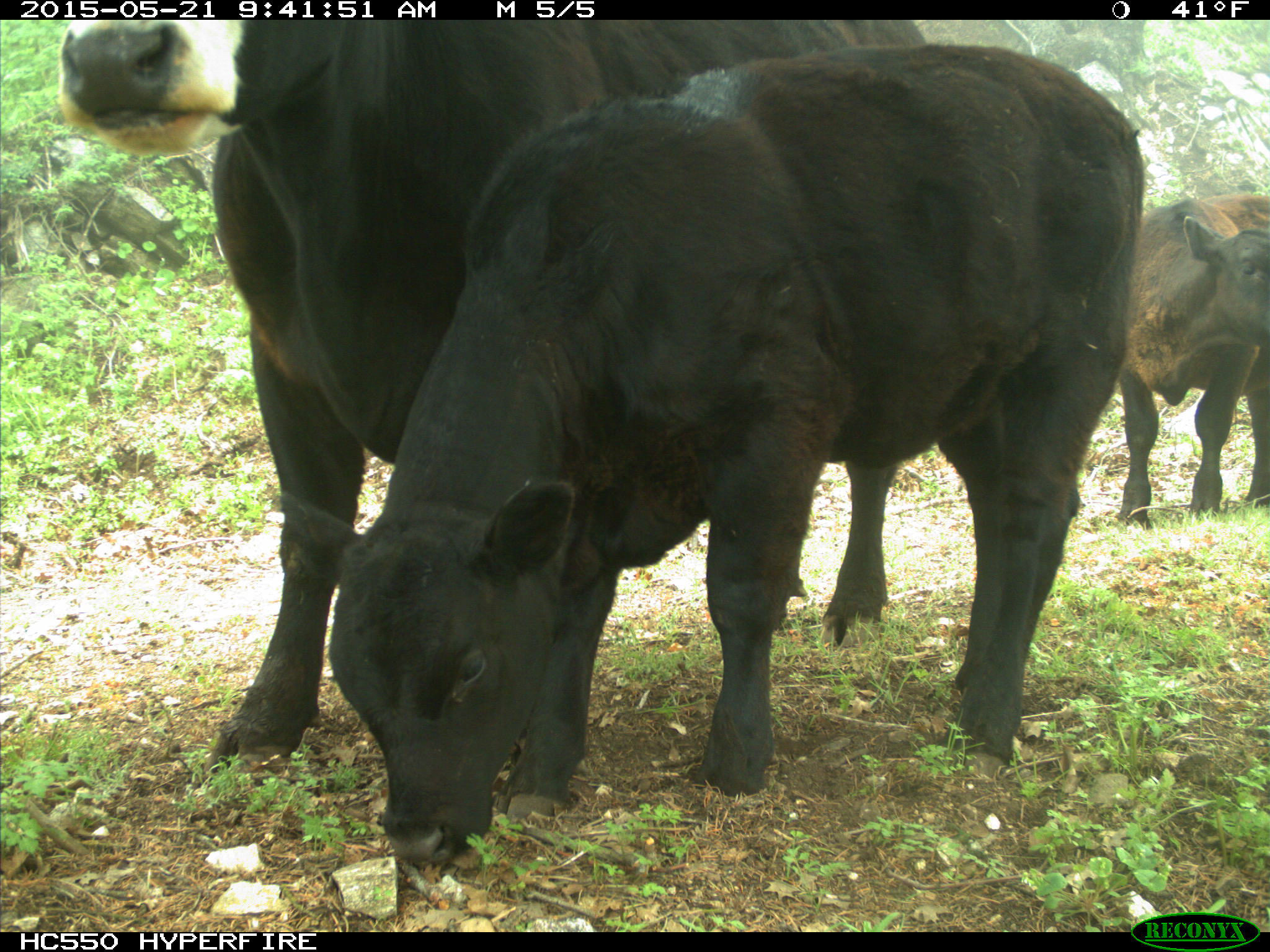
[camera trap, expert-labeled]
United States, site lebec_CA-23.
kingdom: Animalia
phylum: Chordata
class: Mammalia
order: Artiodactyla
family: Bovidae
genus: Bos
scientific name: Bos taurus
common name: domestic cow